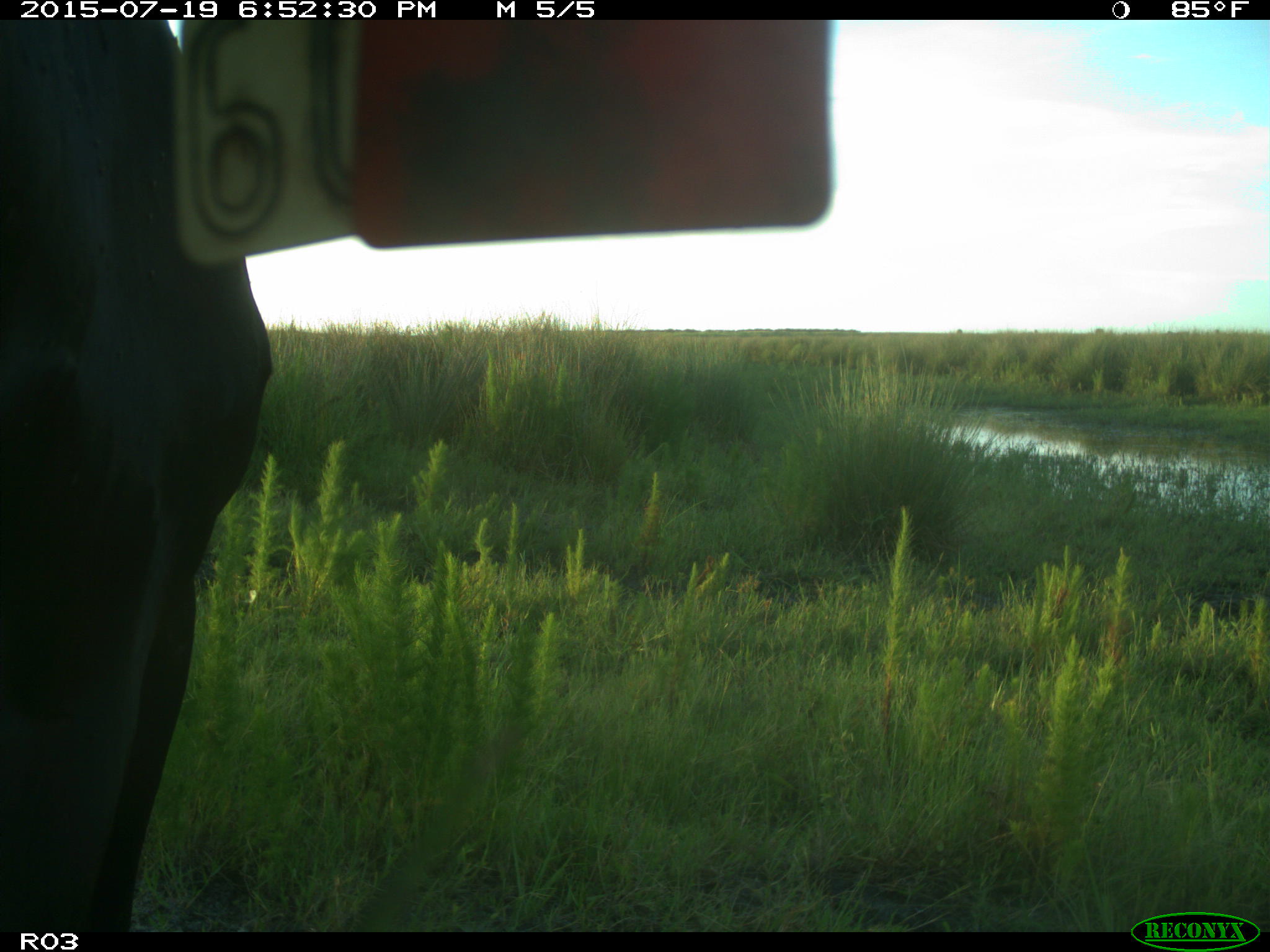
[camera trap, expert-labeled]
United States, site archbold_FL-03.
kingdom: Animalia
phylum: Chordata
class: Mammalia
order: Artiodactyla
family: Bovidae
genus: Bos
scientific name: Bos taurus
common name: domestic cow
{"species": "Bos taurus (domestic cow)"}